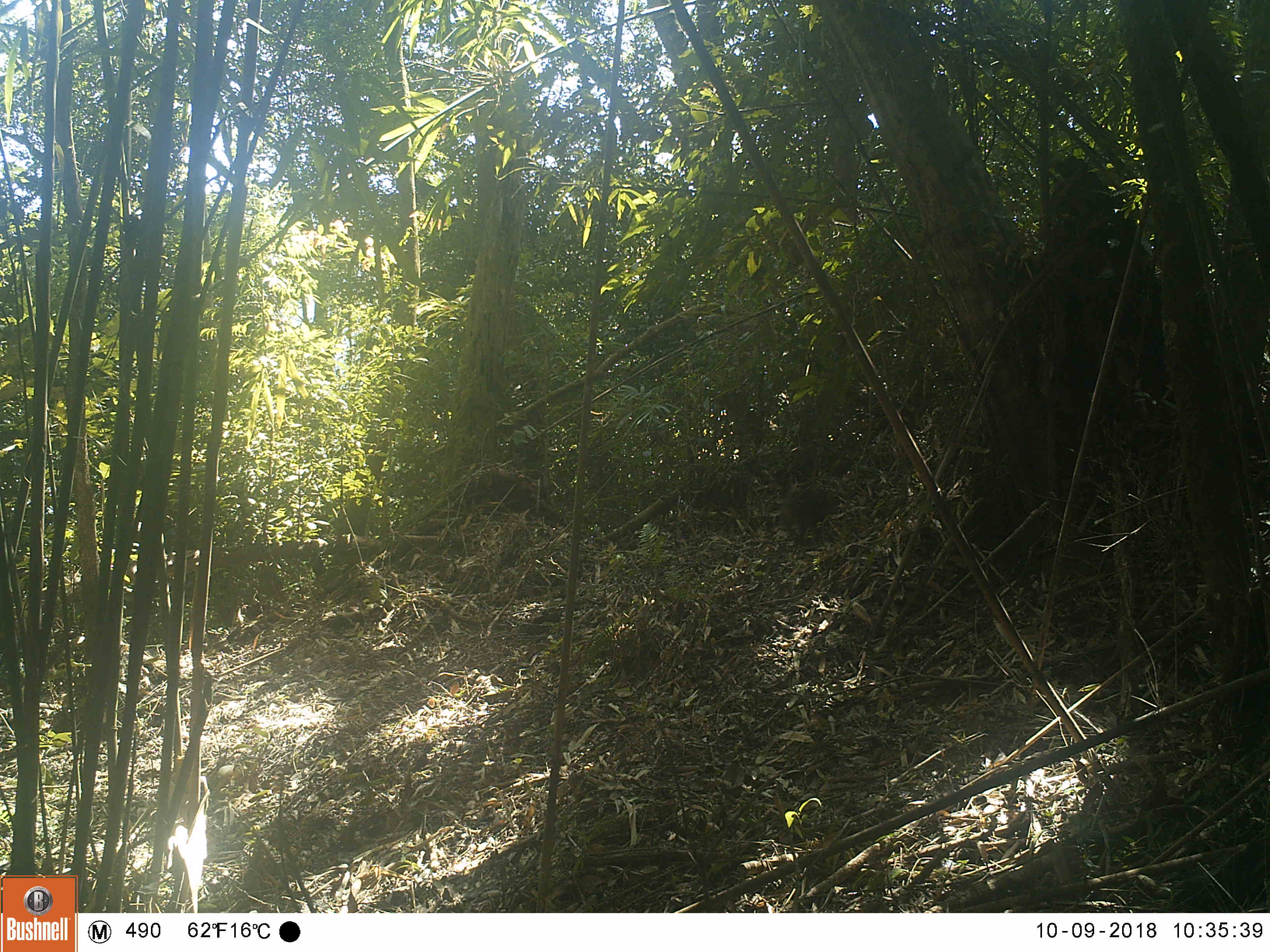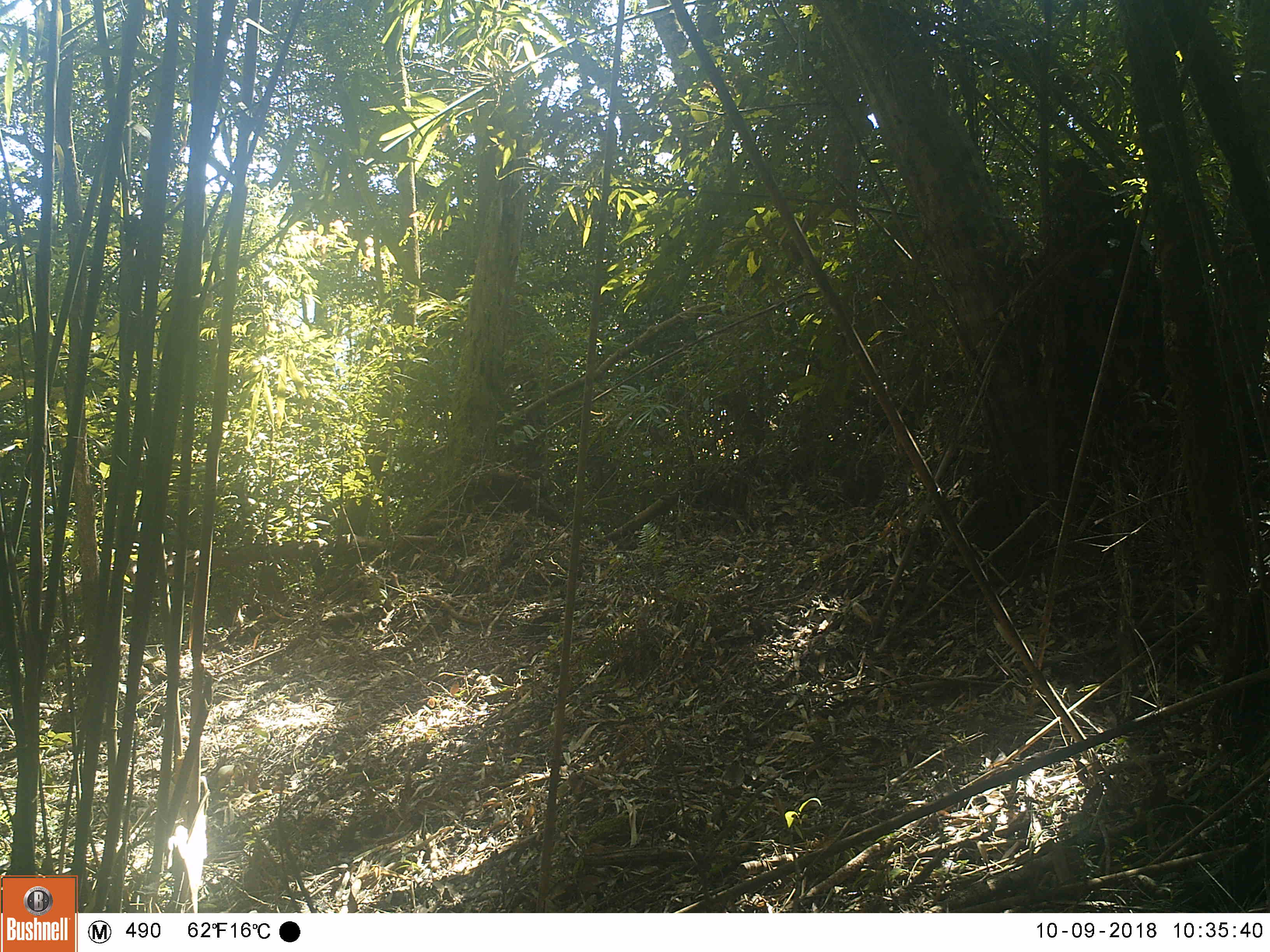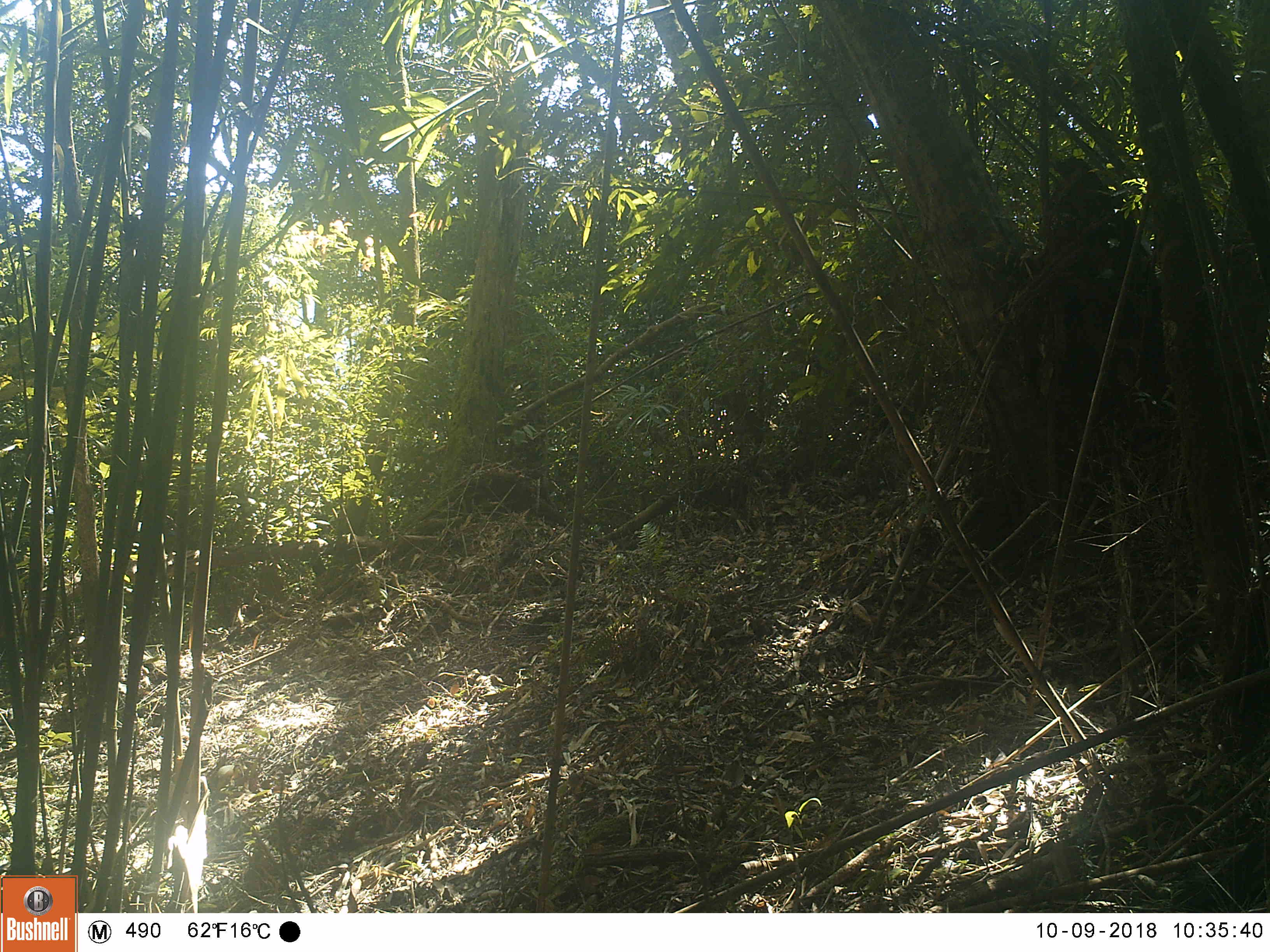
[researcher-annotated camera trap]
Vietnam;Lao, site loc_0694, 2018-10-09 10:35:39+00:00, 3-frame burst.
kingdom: Animalia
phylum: Chordata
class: Mammalia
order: Artiodactyla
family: Suidae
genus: Sus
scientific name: Sus scrofa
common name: eurasian wild pig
Eurasian wild pig (Sus scrofa). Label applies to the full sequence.